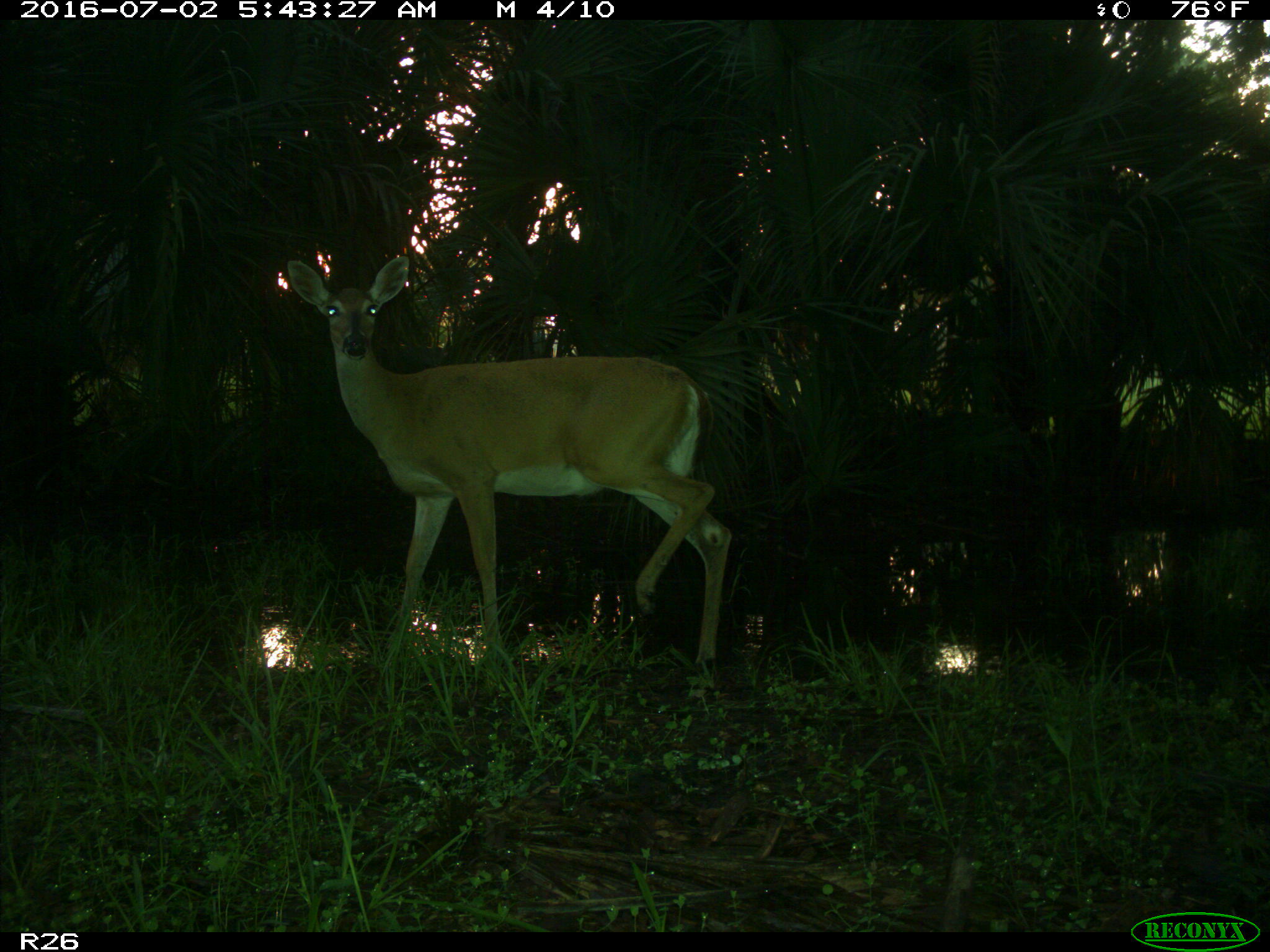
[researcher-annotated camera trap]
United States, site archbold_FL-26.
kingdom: Animalia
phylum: Chordata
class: Mammalia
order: Artiodactyla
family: Cervidae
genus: Odocoileus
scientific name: Odocoileus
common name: deer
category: unidentified deer